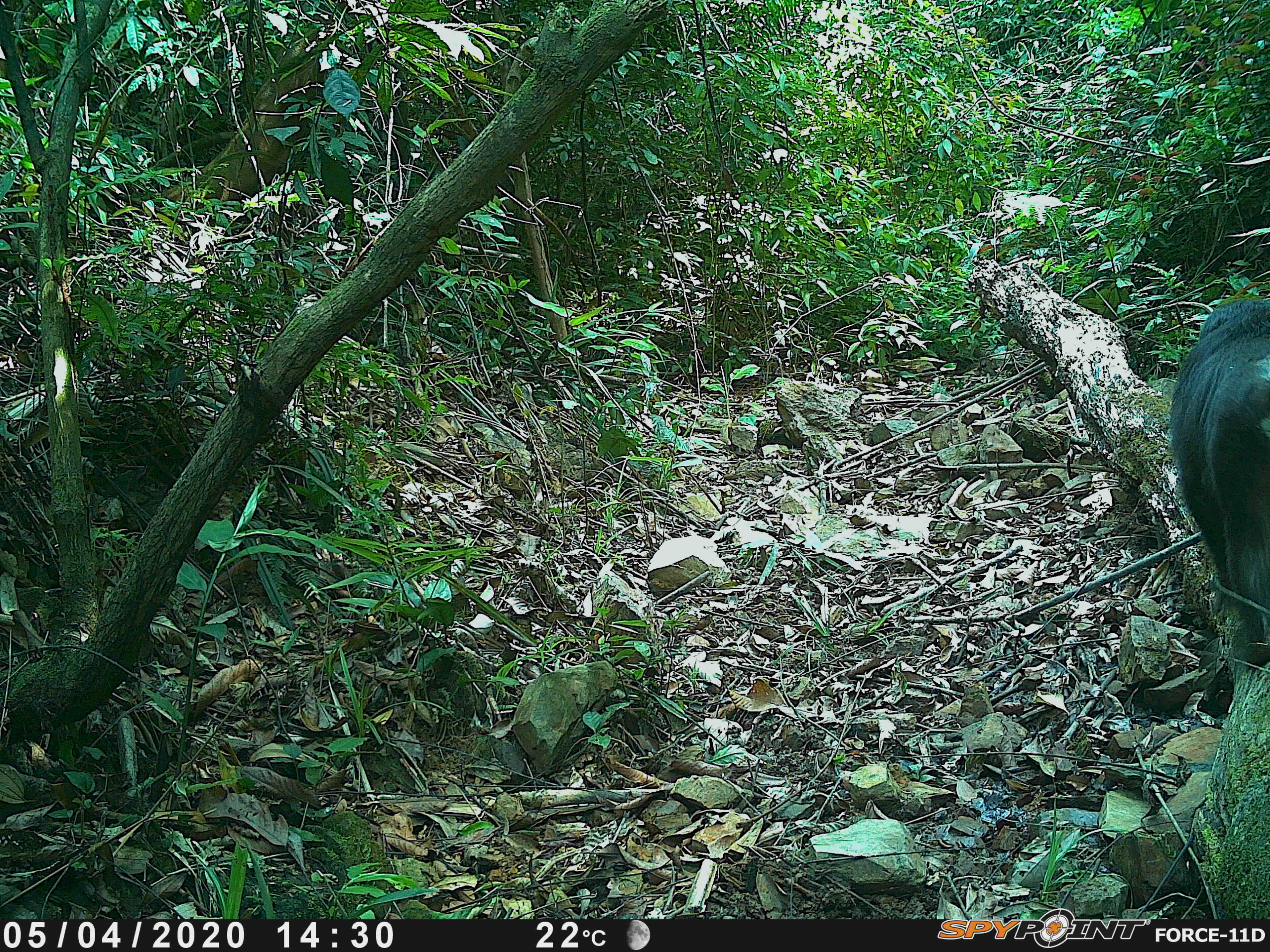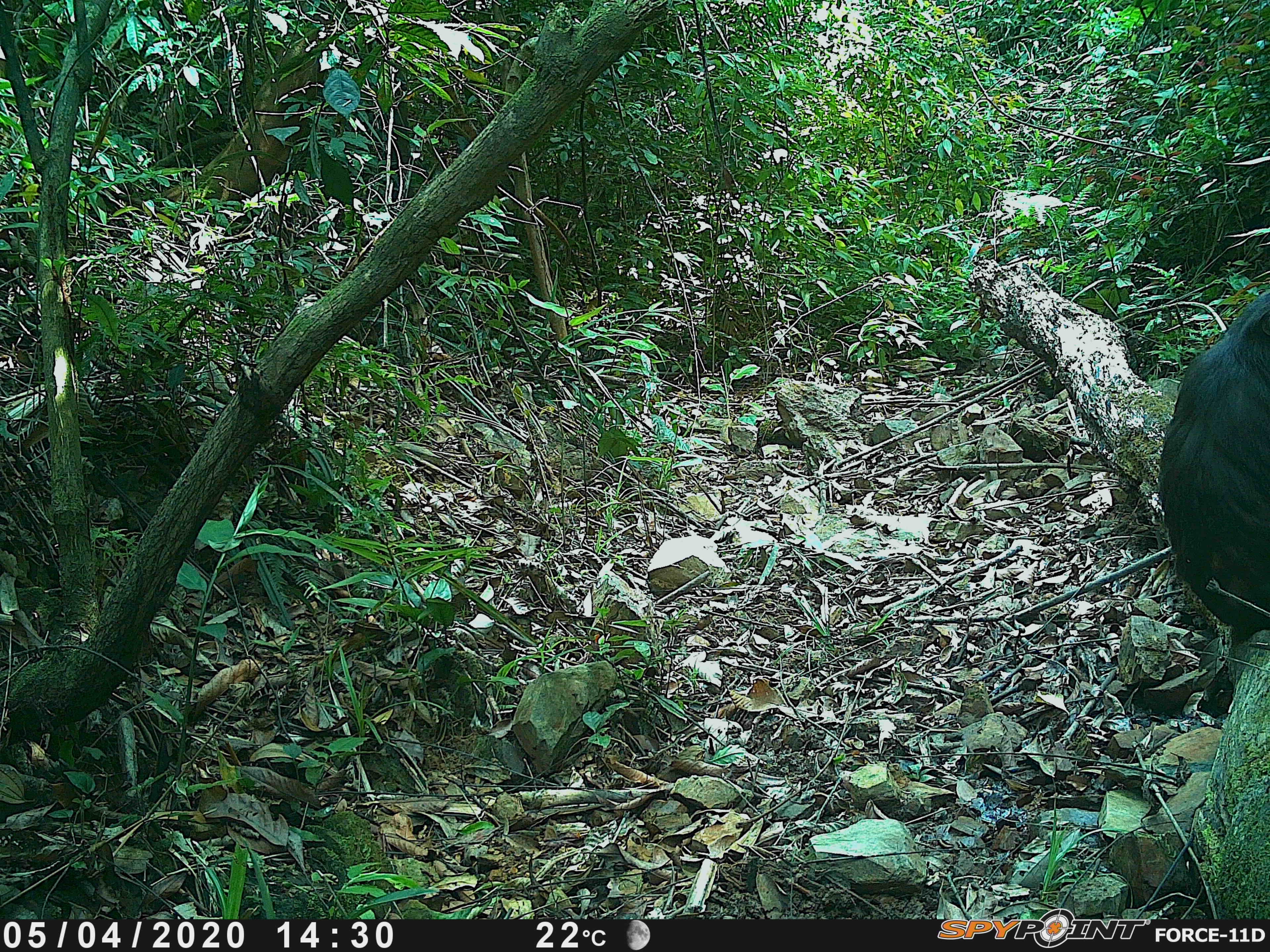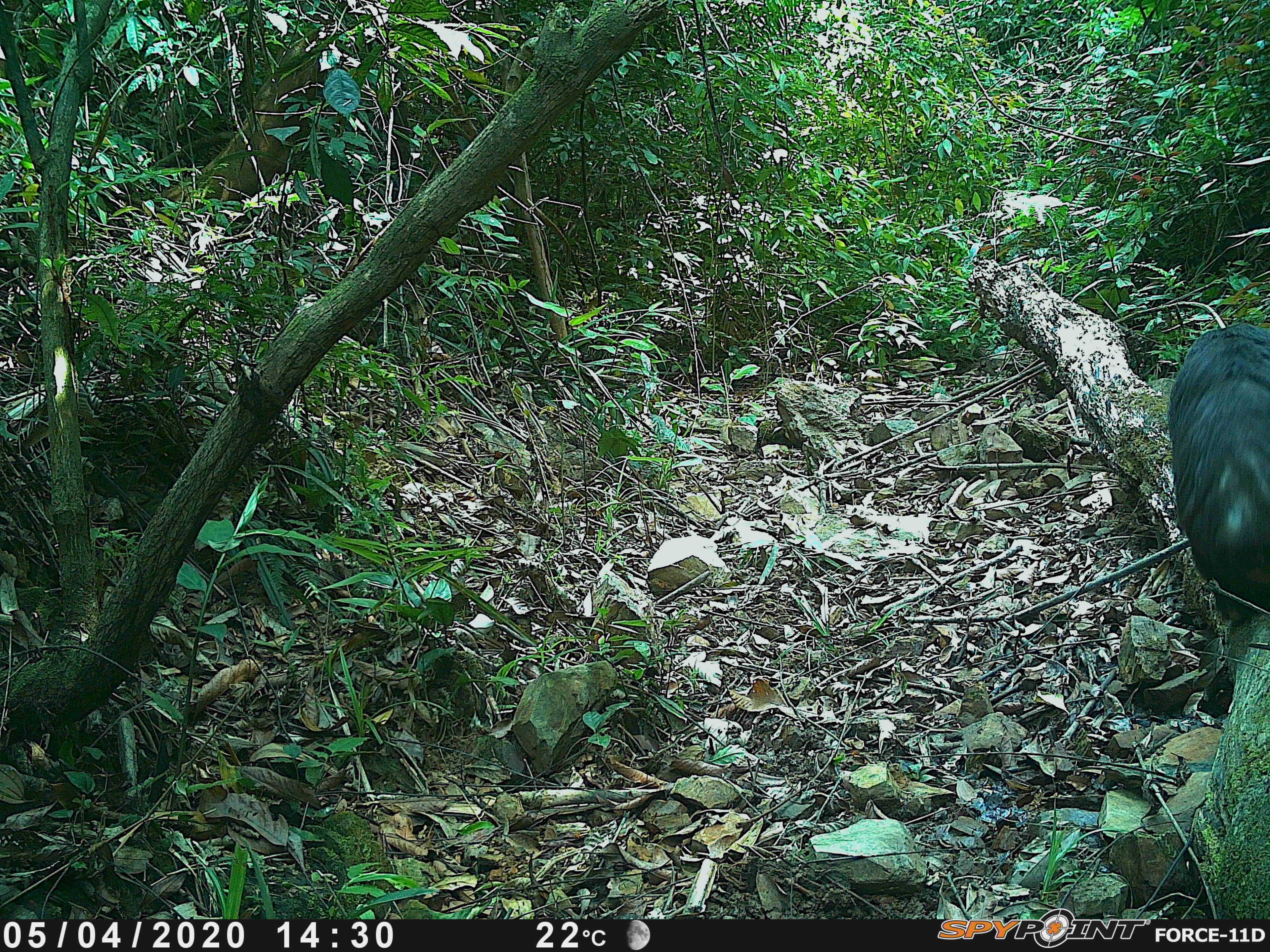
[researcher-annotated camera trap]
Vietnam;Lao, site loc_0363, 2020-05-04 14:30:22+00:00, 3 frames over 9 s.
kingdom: Animalia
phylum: Chordata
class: Mammalia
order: Primates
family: Cercopithecidae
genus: Macaca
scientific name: Macaca arctoides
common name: stump-tailed macaque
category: stump tailed macaque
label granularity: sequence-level